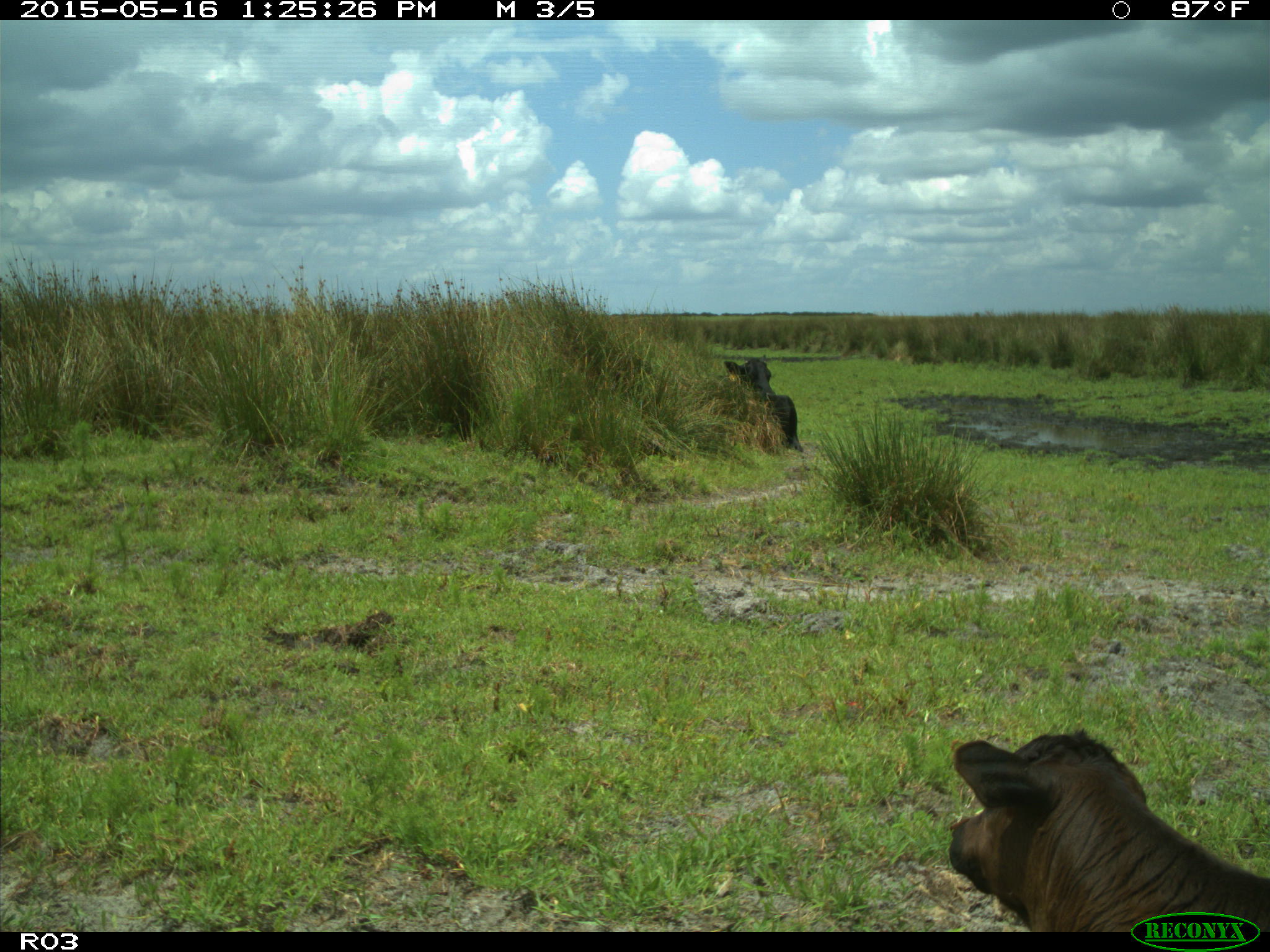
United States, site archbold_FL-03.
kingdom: Animalia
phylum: Chordata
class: Mammalia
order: Artiodactyla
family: Bovidae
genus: Bos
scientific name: Bos taurus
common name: domestic cow